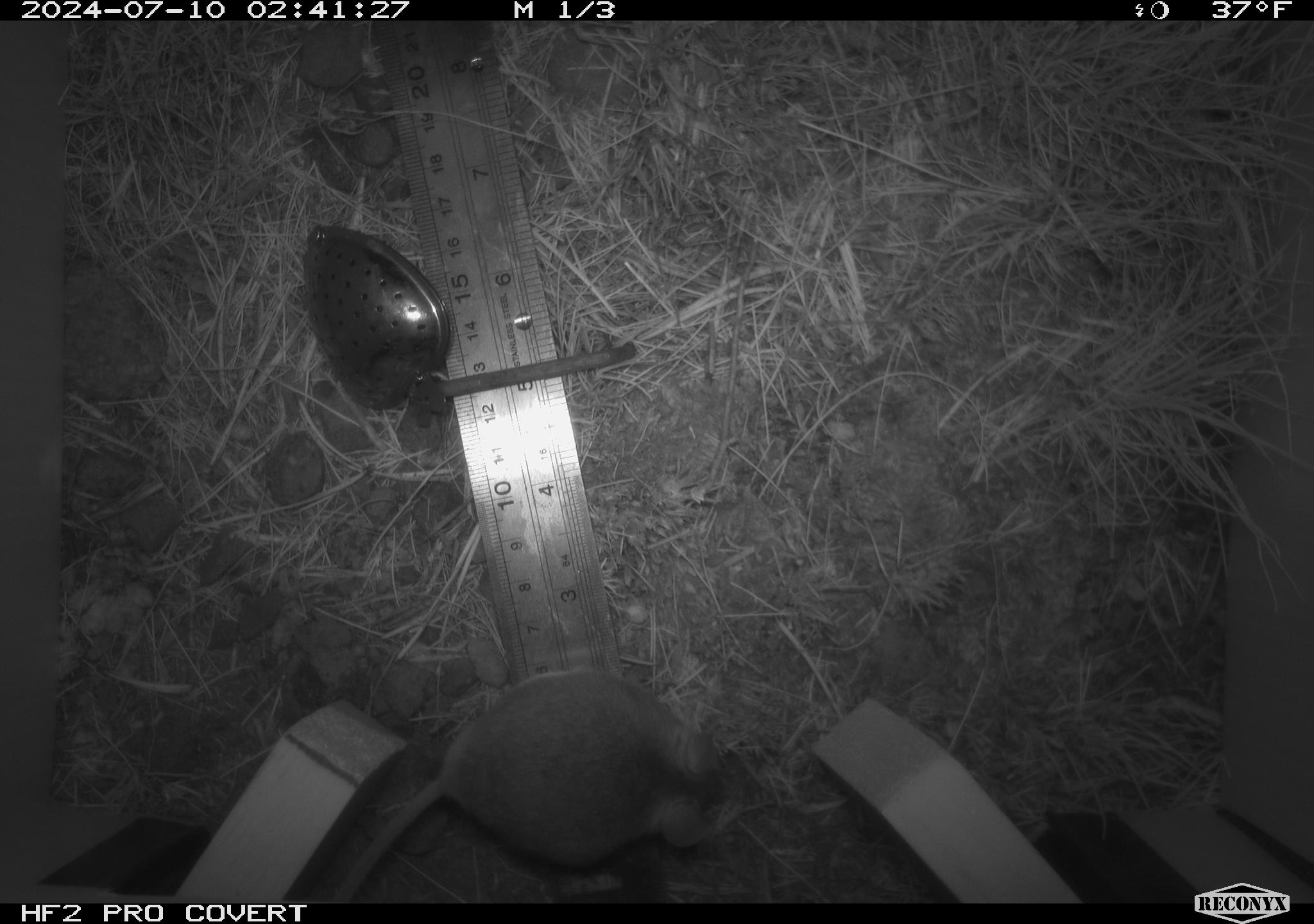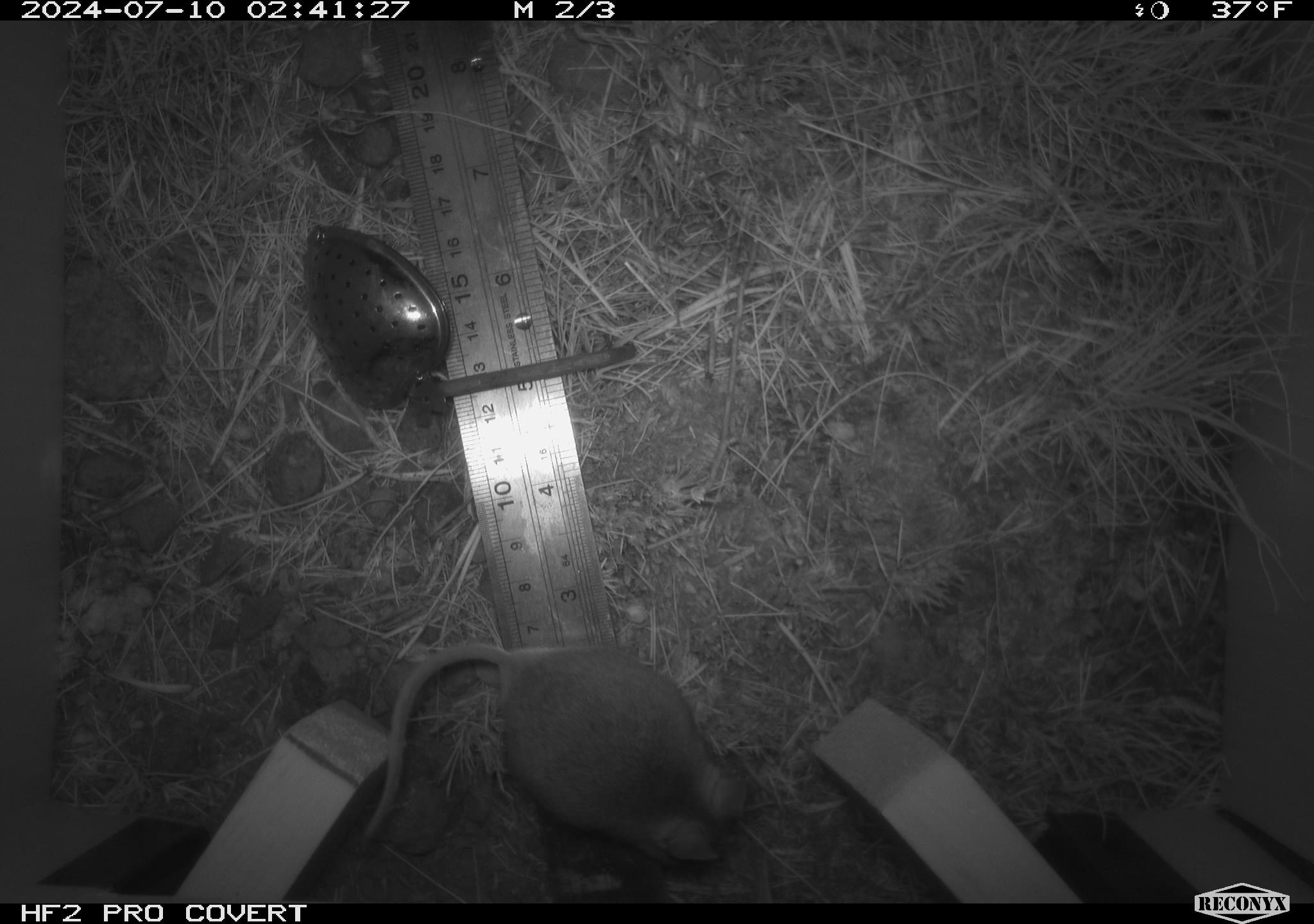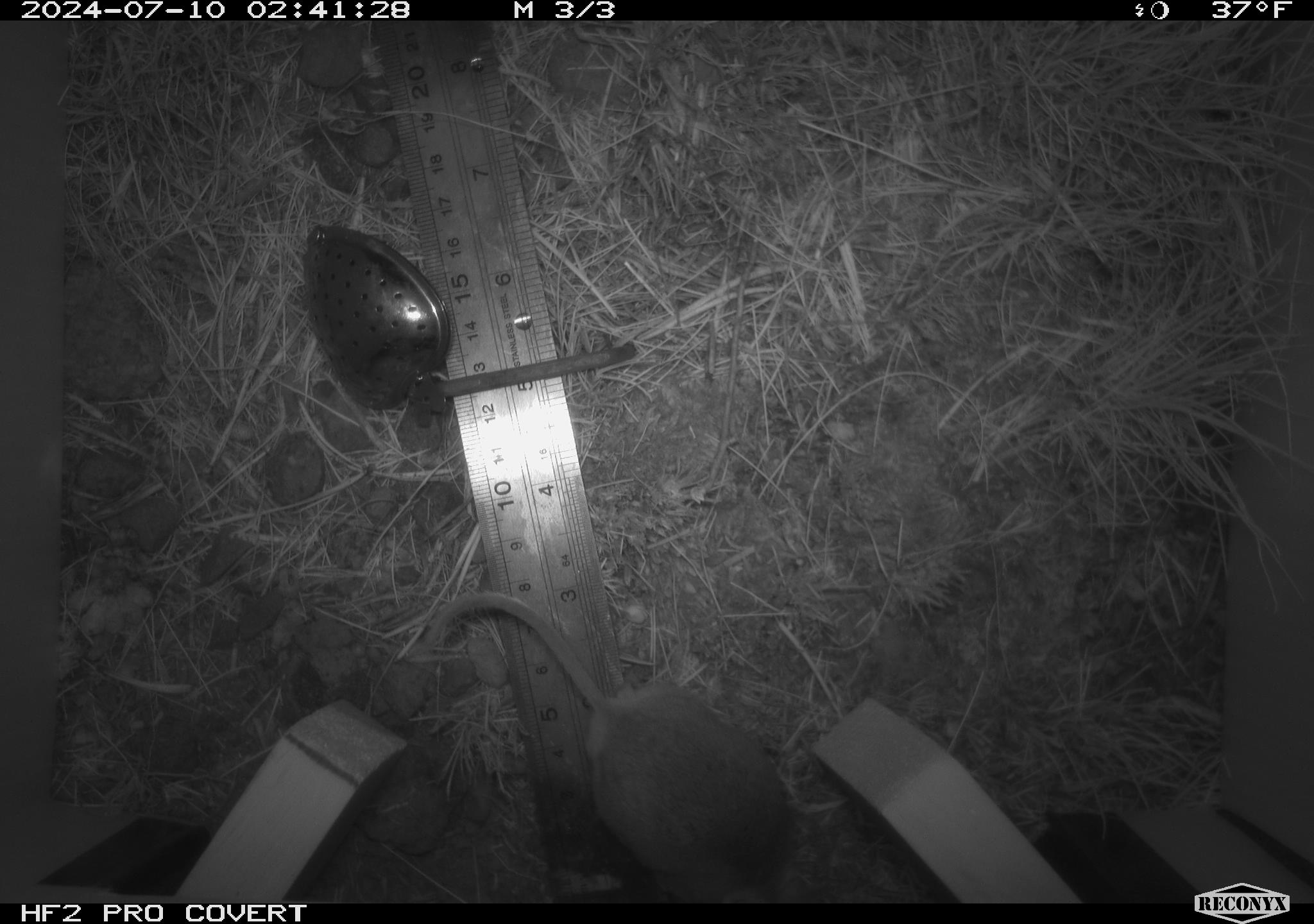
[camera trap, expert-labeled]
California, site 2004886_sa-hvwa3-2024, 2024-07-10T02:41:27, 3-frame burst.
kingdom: Animalia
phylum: Chordata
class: Mammalia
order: Rodentia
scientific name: Rodentia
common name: mouse species